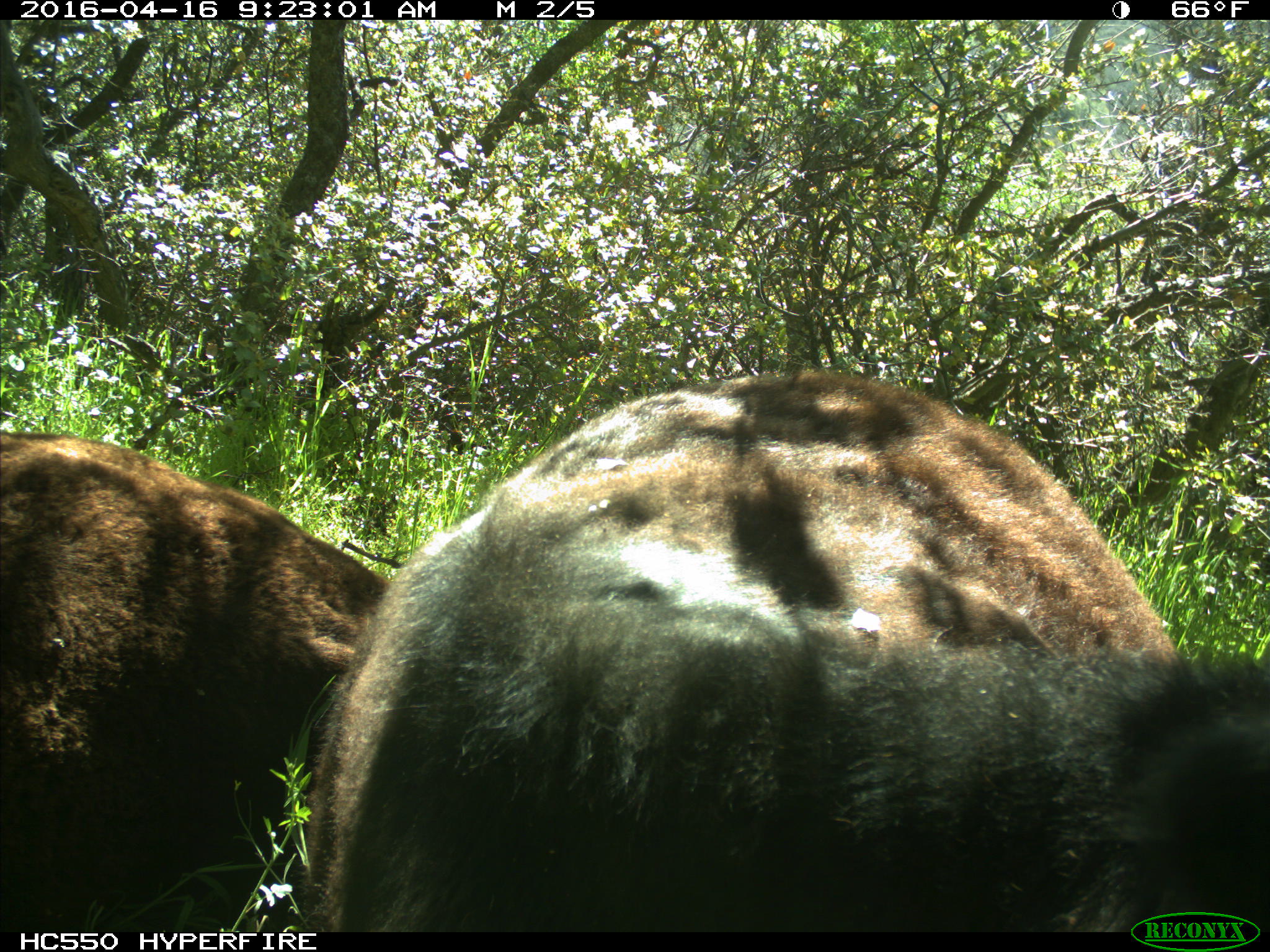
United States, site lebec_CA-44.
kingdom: Animalia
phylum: Chordata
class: Mammalia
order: Artiodactyla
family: Bovidae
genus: Bos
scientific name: Bos taurus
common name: domestic cow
Bos taurus (domestic cow).